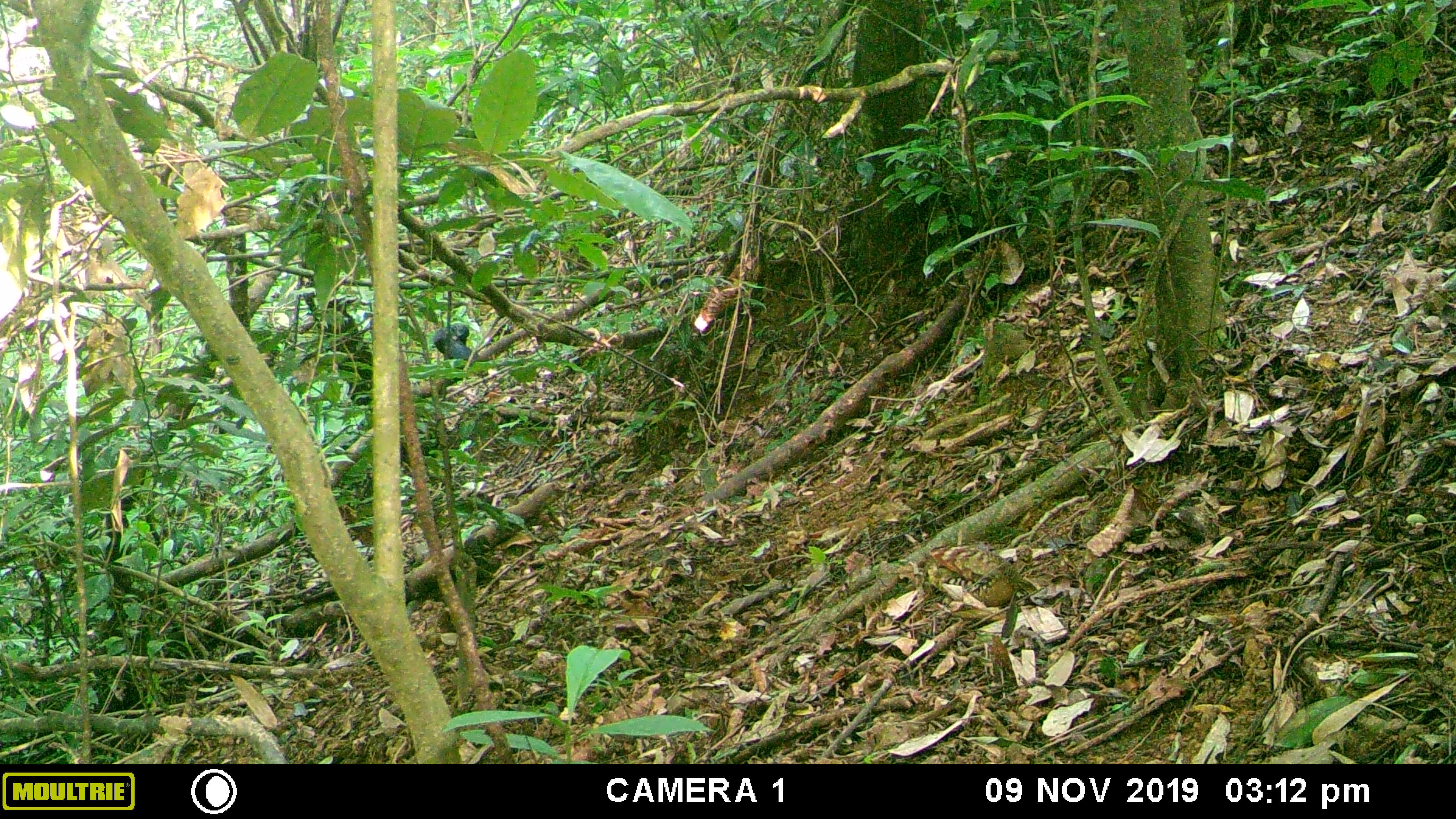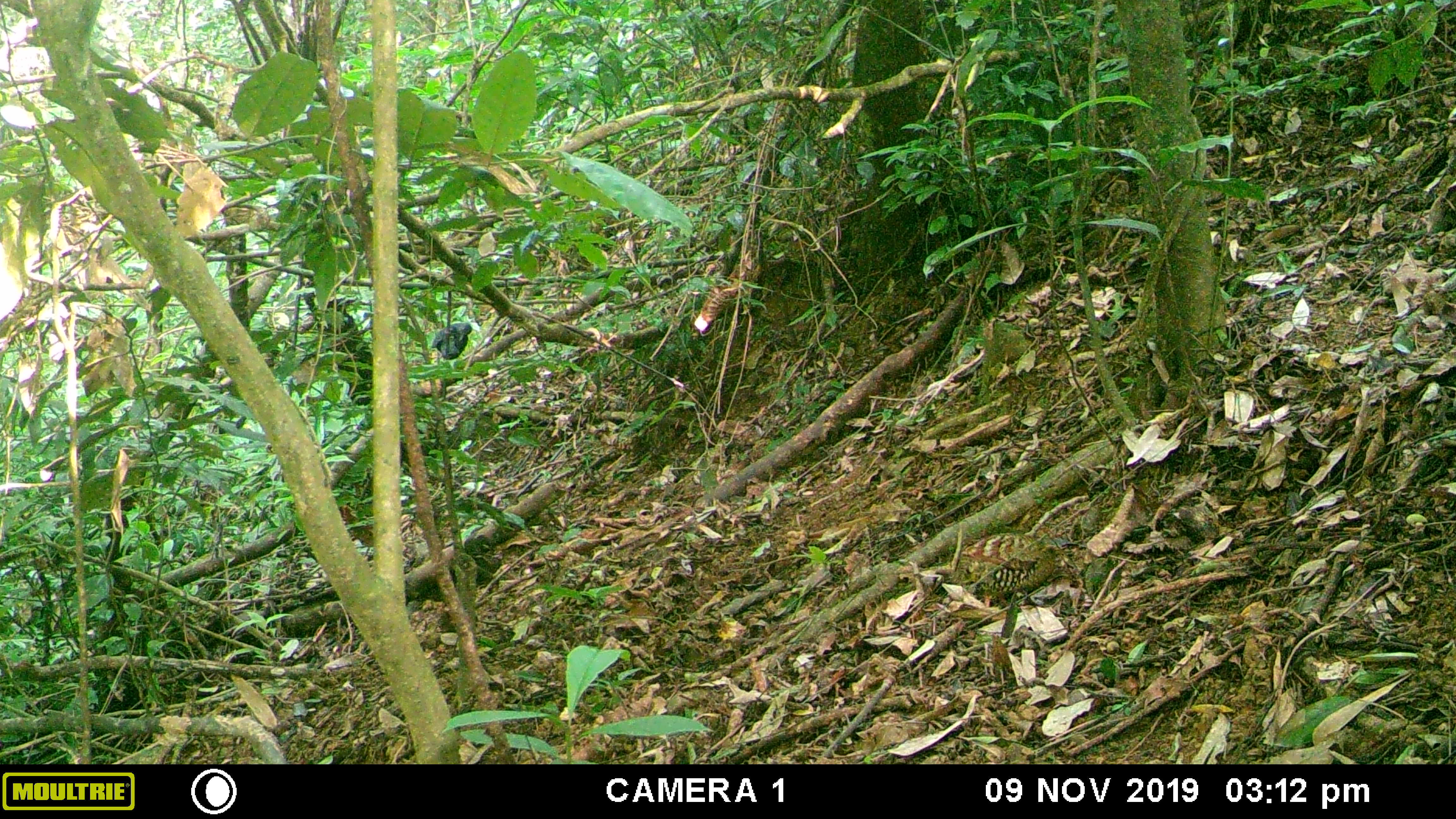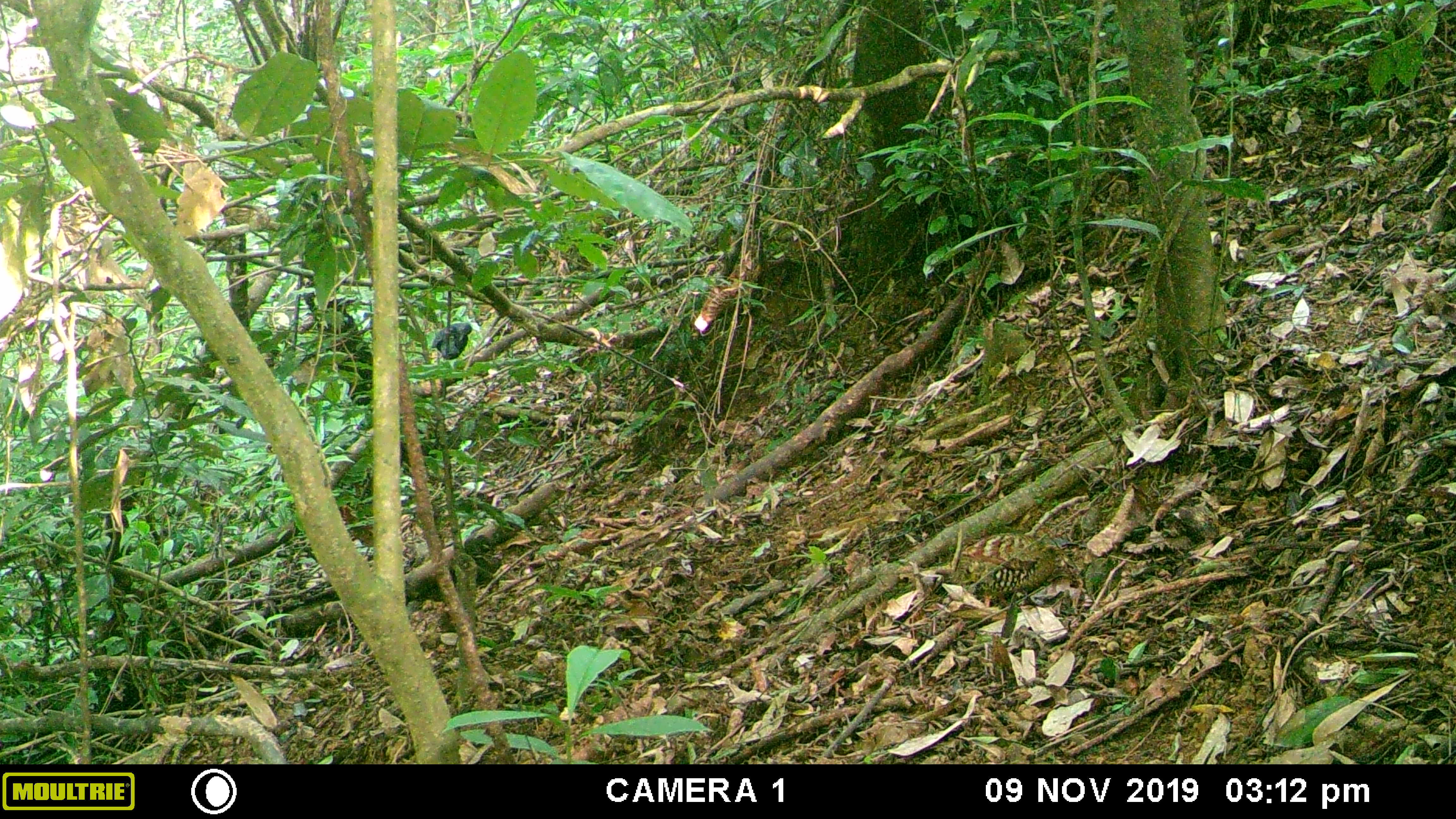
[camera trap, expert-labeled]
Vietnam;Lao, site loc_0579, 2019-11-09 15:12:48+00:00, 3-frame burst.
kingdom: Animalia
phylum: Chordata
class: Aves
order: Galliformes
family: Phasianidae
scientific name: Phasianidae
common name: partridge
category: unidentified partridge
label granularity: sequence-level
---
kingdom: Animalia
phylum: Chordata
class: Aves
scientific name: Aves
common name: bird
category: unidentified bird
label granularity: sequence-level